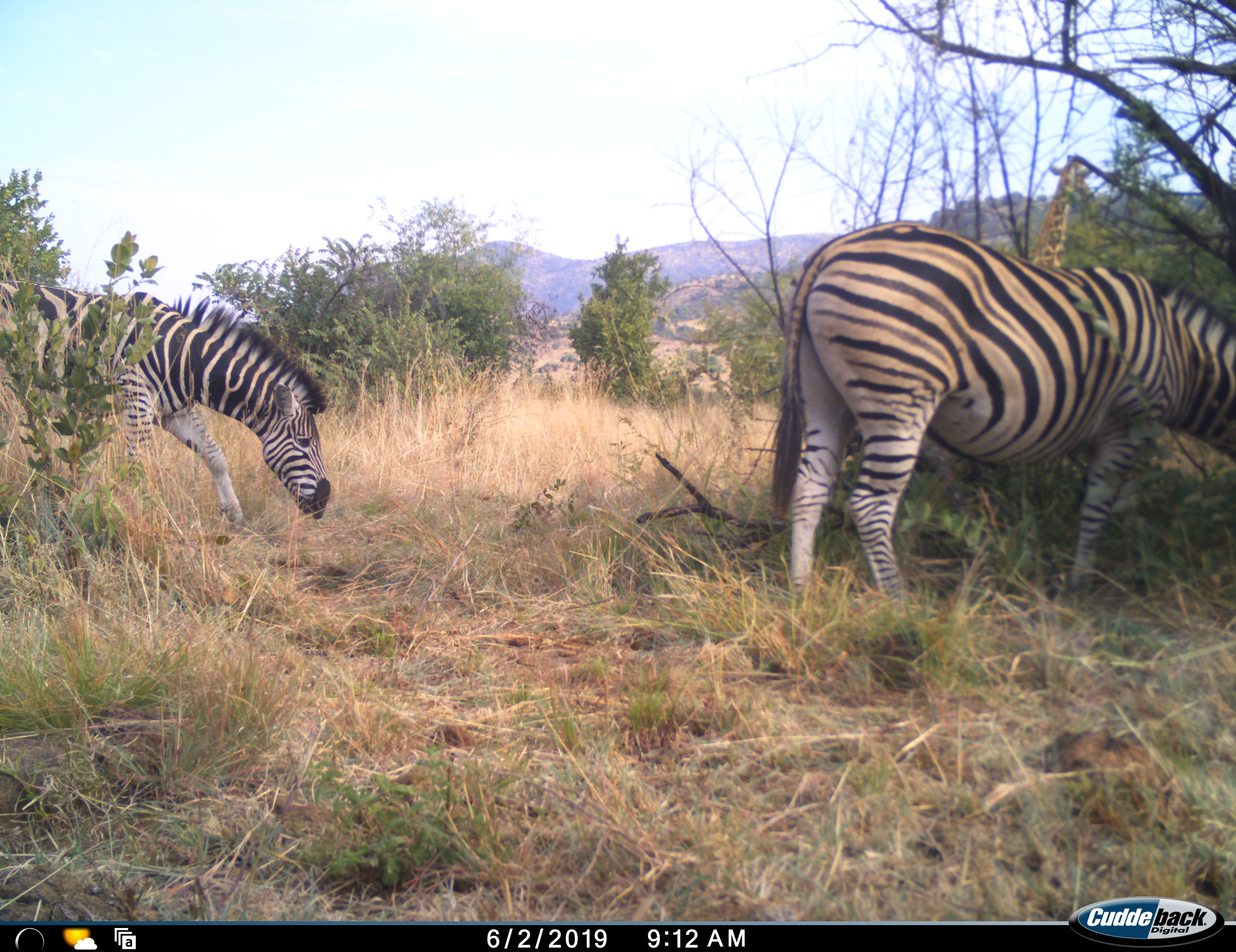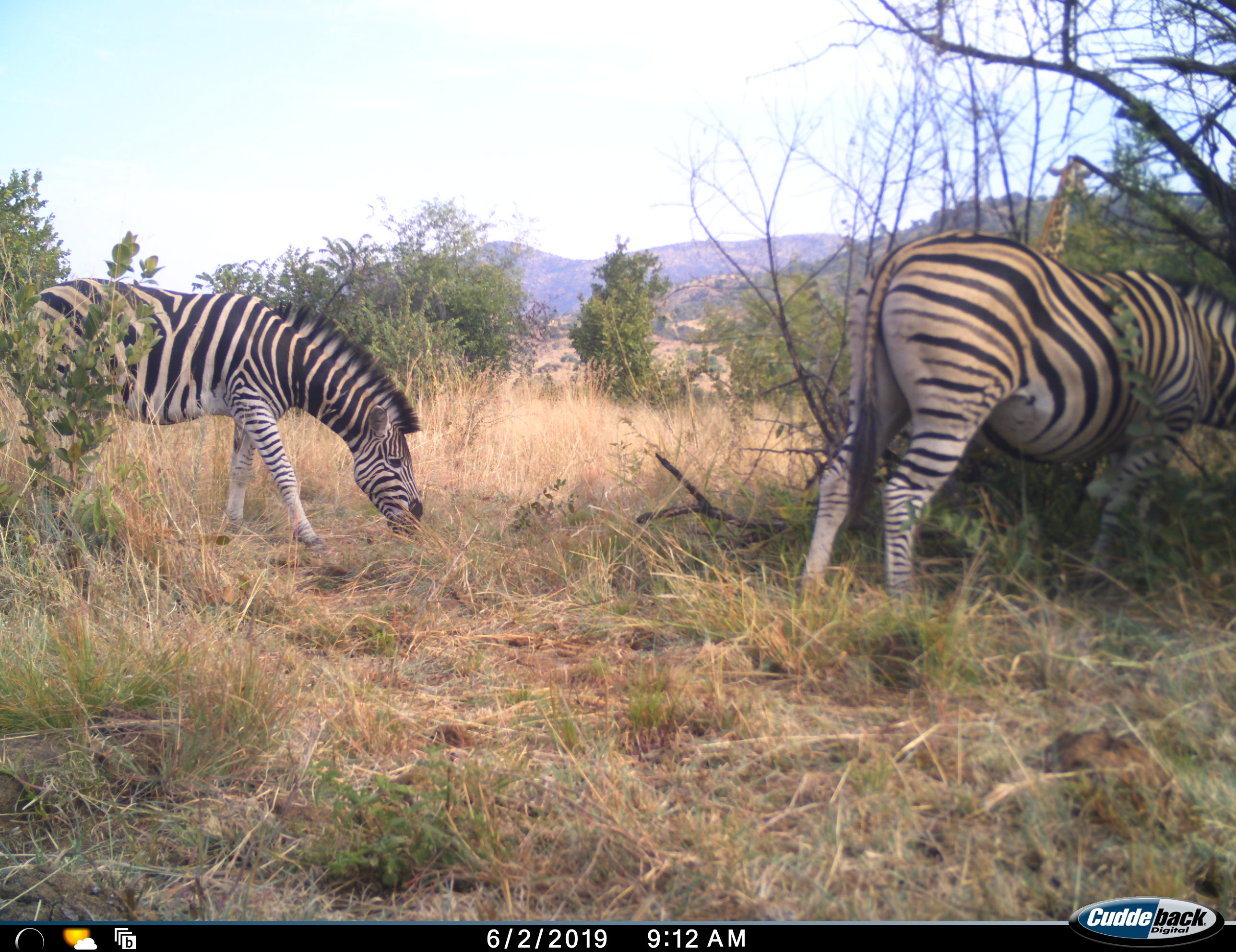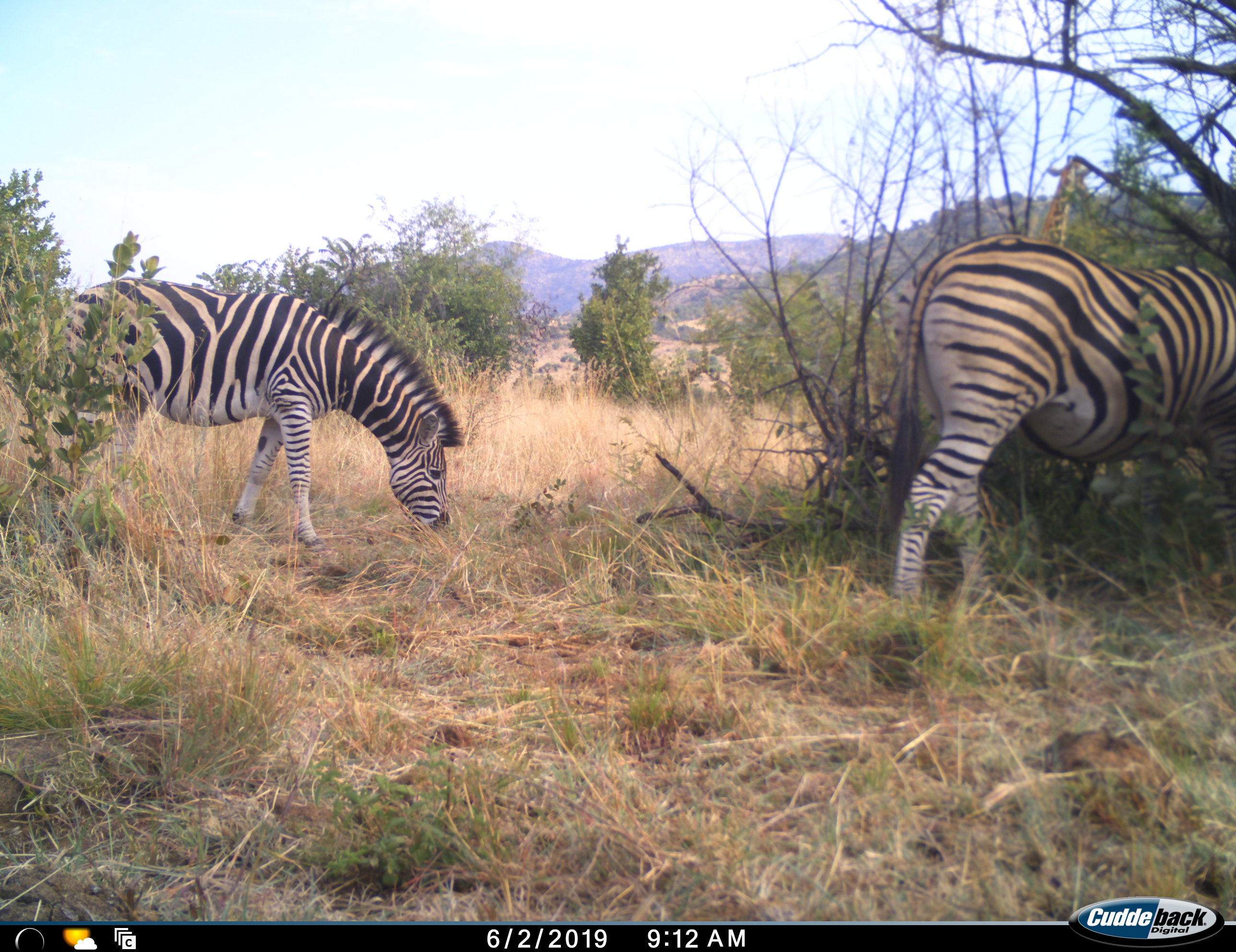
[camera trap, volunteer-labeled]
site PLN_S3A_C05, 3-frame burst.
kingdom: Animalia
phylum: Chordata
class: Mammalia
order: Perissodactyla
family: Equidae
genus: Equus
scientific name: Equus quagga burchellii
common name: burchell's zebra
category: zebraburchells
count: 2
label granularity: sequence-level